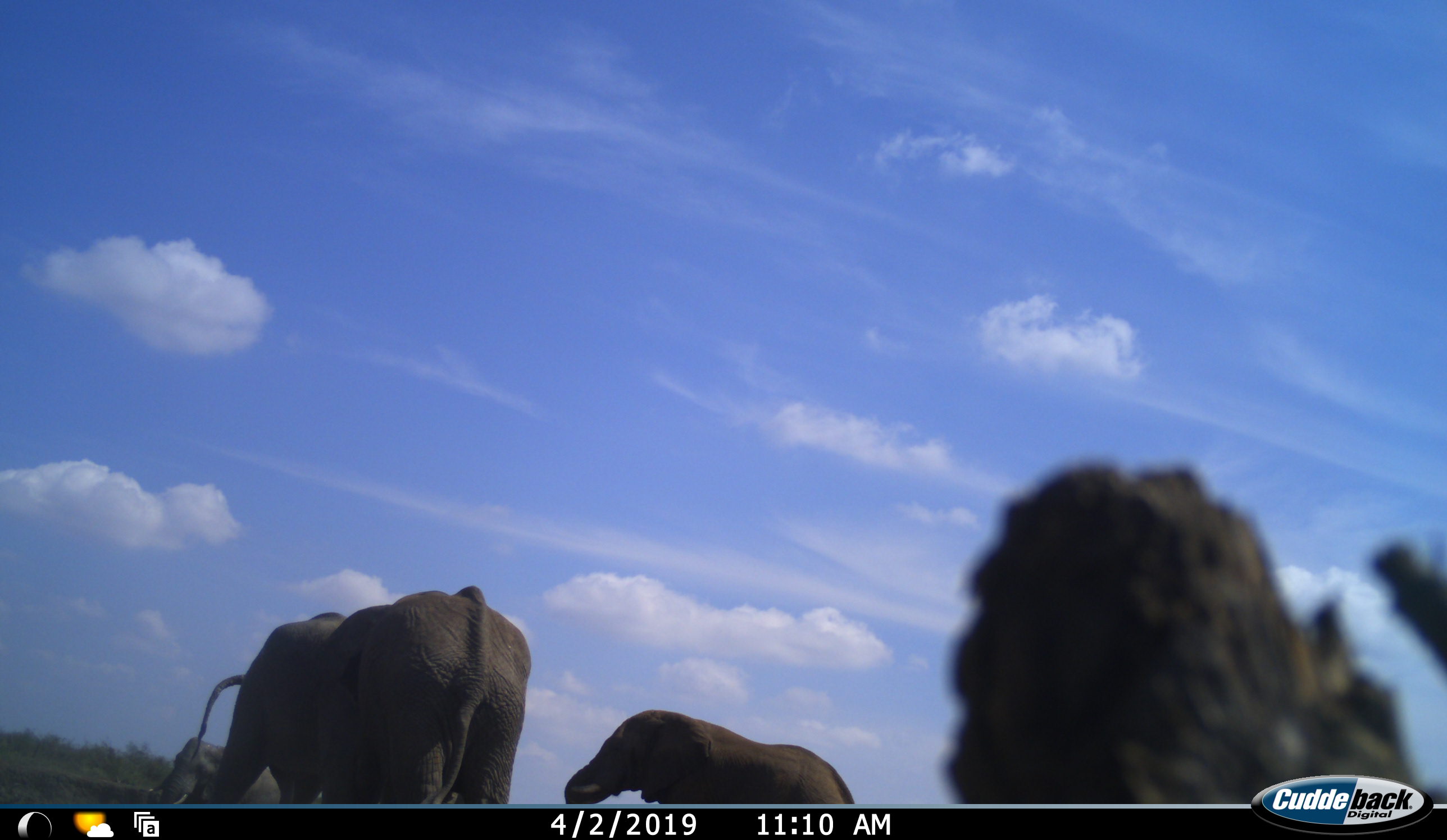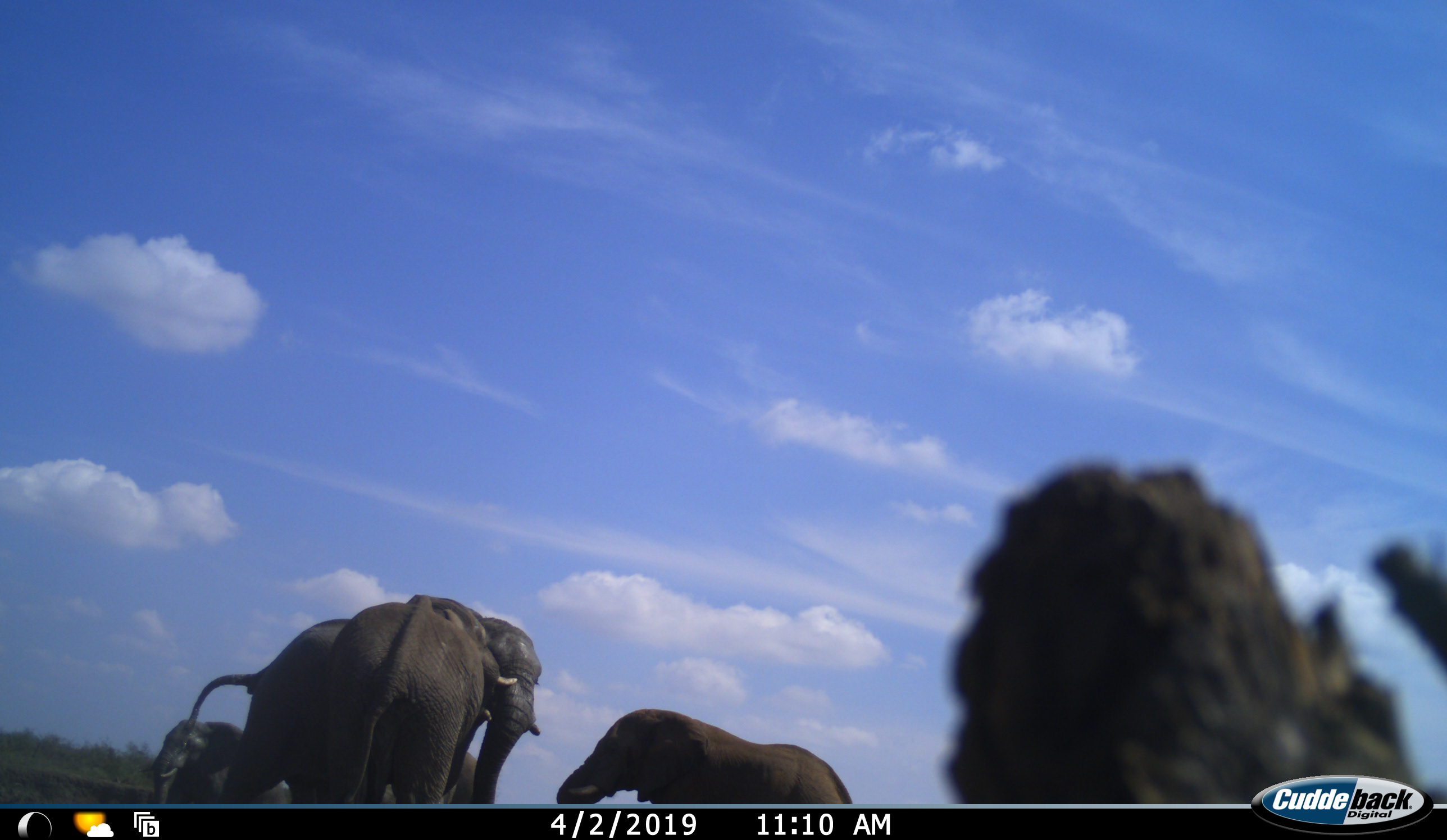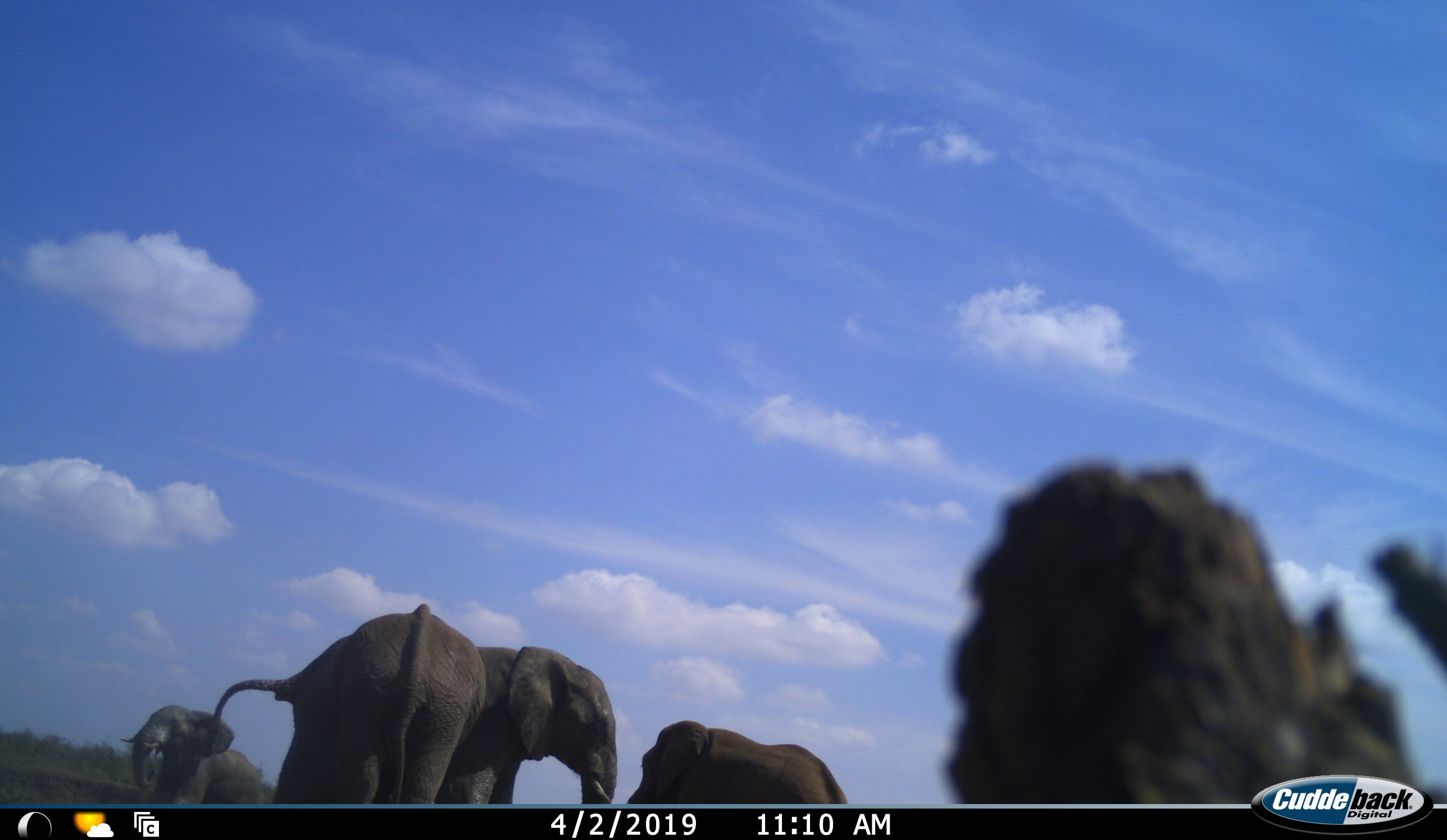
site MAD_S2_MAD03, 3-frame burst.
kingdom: Animalia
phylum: Chordata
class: Mammalia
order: Proboscidea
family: Elephantidae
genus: Loxodonta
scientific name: Loxodonta africana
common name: african bush elephant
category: elephant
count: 4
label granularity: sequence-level